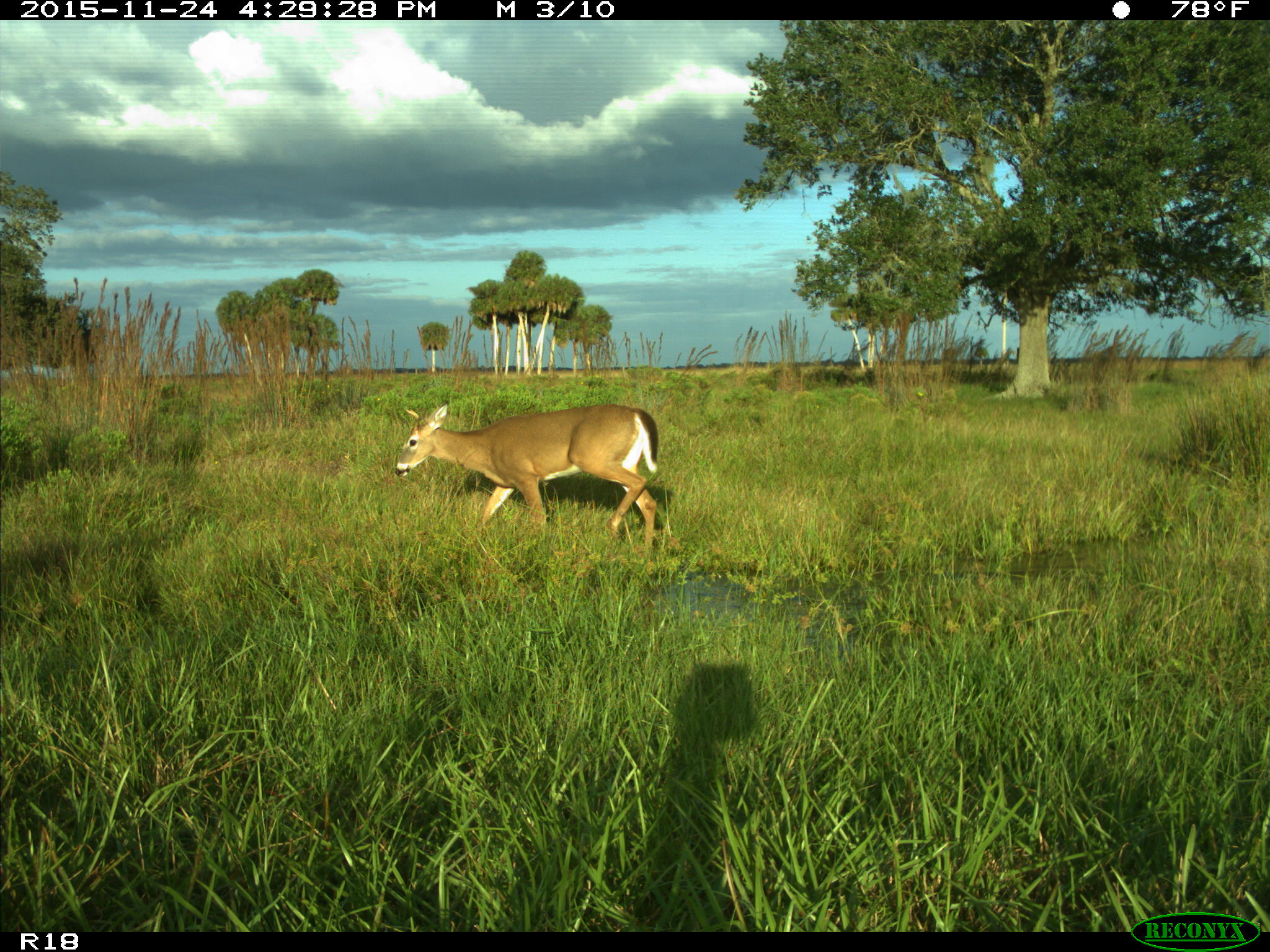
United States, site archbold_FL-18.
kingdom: Animalia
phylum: Chordata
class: Mammalia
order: Artiodactyla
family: Cervidae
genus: Odocoileus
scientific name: Odocoileus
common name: deer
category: unidentified deer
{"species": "unidentified deer (deer) (Odocoileus)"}